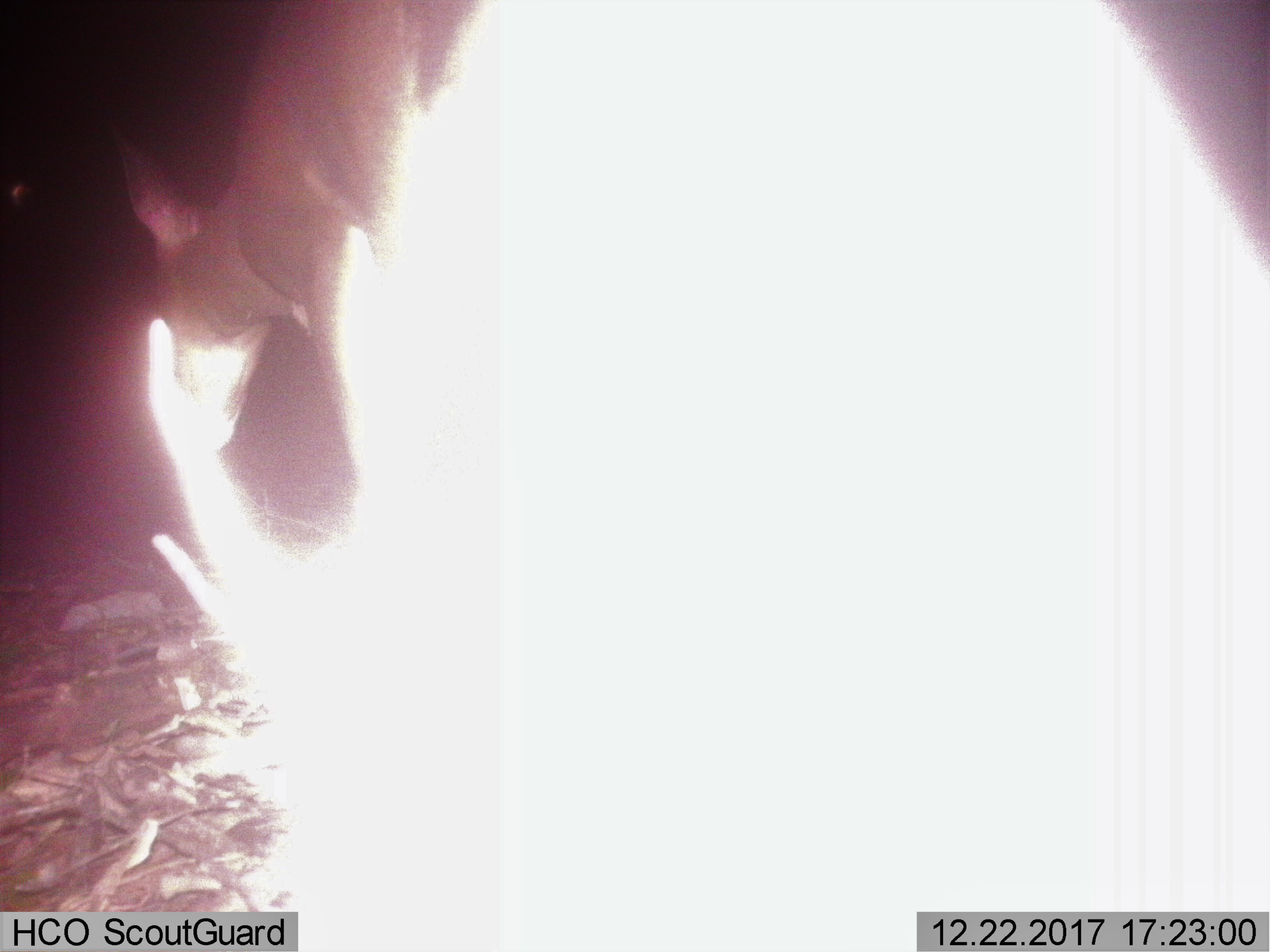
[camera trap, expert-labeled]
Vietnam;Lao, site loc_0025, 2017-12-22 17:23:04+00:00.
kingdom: Animalia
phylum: Chordata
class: Mammalia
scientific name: Mammalia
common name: mammal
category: unidentified mammal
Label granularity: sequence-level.